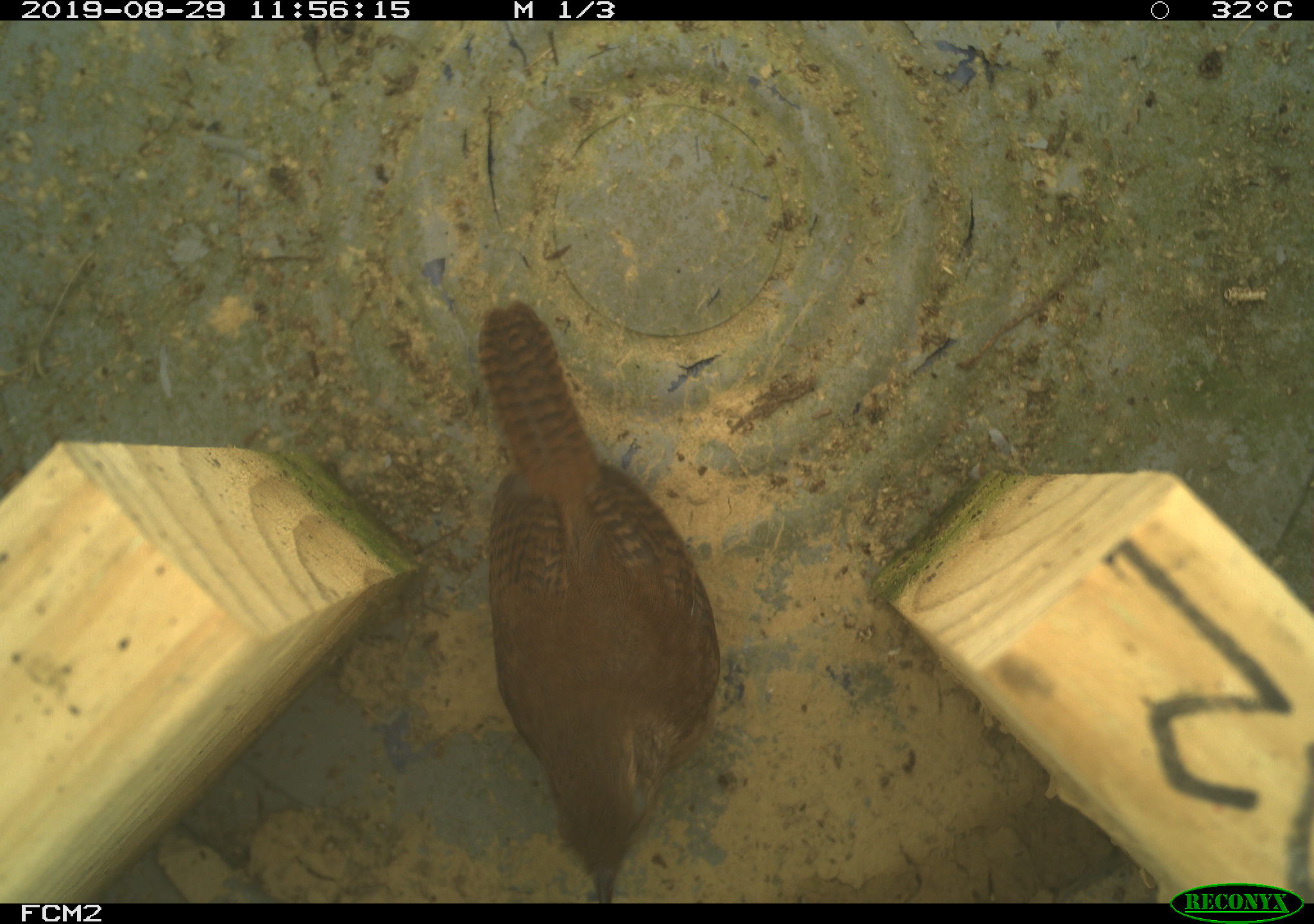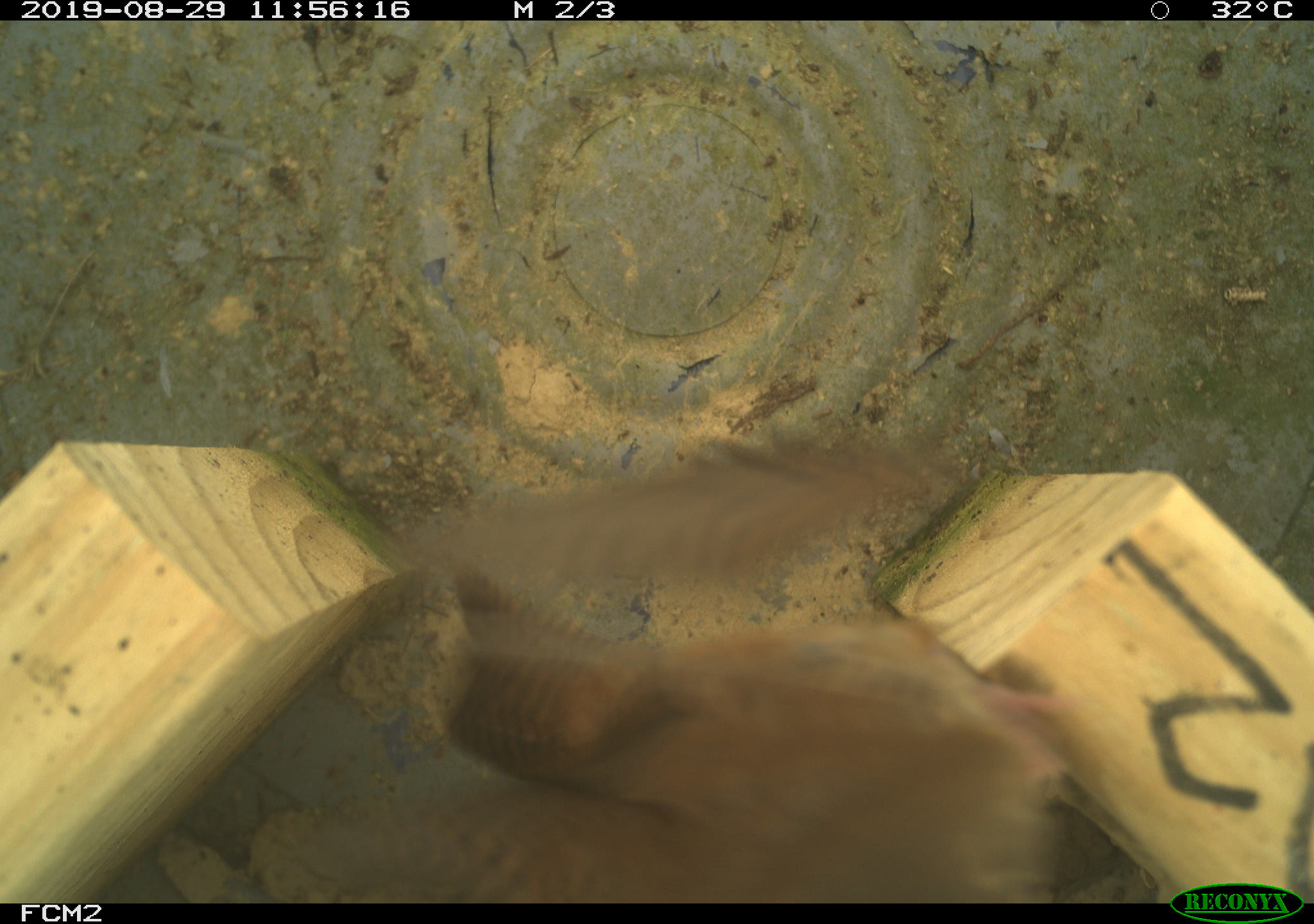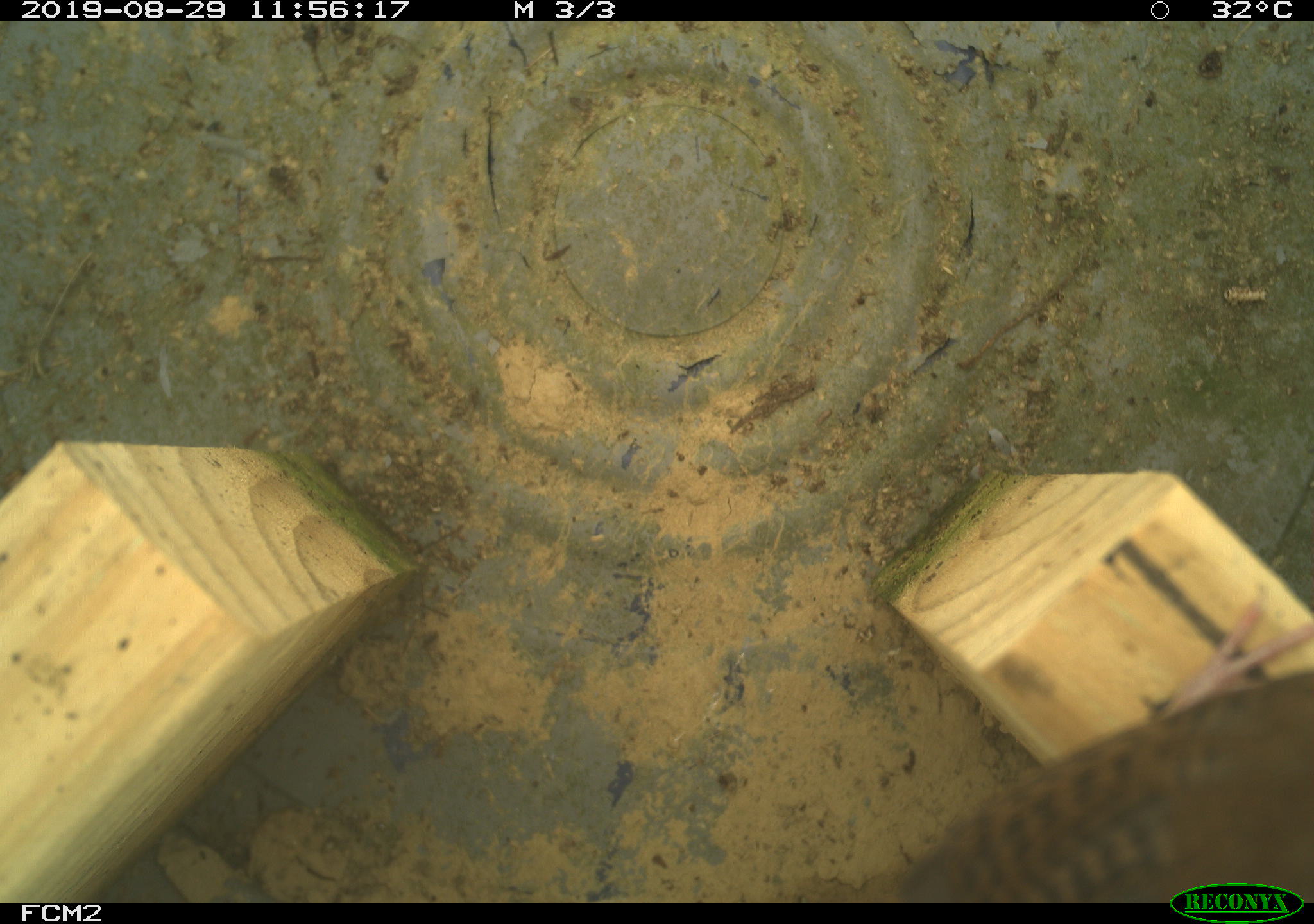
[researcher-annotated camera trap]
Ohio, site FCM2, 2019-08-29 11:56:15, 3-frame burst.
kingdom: Animalia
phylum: Chordata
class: Aves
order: Passeriformes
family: Troglodytidae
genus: Troglodytes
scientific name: Troglodytes aedon aedon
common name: northern house wren